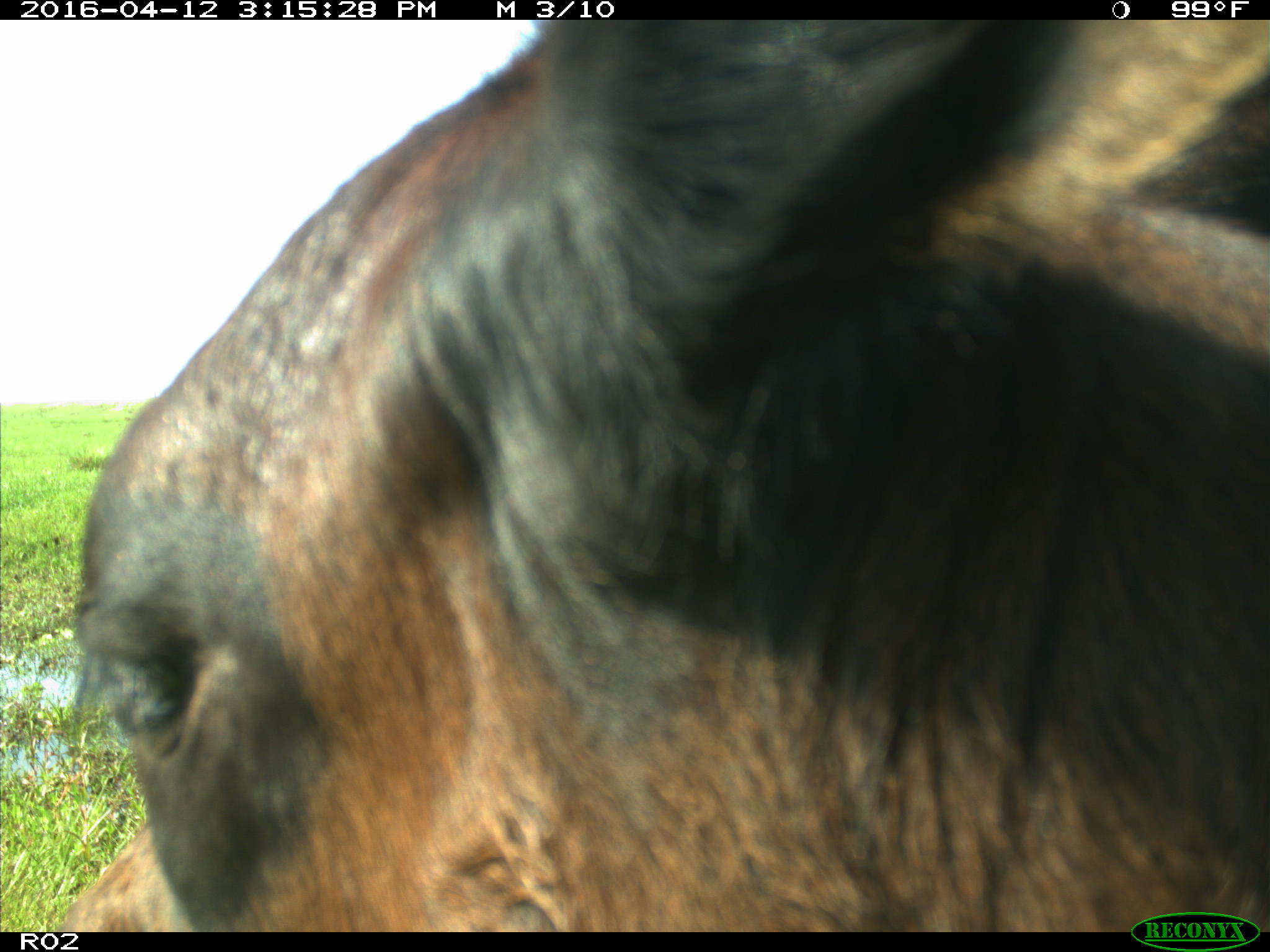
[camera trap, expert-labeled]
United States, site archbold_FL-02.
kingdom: Animalia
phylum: Chordata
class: Mammalia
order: Artiodactyla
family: Bovidae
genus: Bos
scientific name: Bos taurus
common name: domestic cow